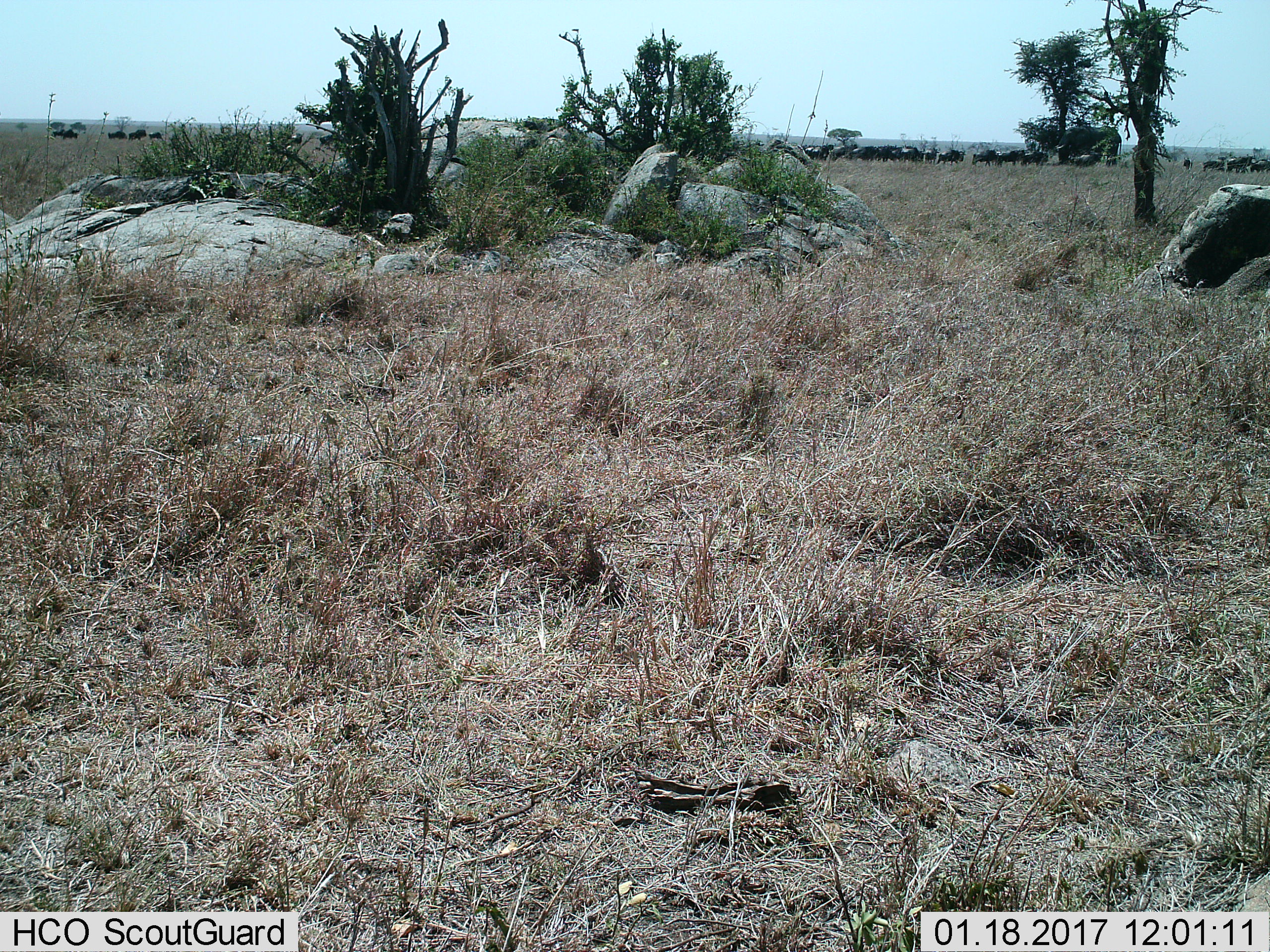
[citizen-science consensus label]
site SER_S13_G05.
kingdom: Animalia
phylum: Chordata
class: Mammalia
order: Artiodactyla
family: Bovidae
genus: Connochaetes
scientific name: Connochaetes taurinus taurinus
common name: blue wildebeest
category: wildebeestblue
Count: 11-50.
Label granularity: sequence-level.